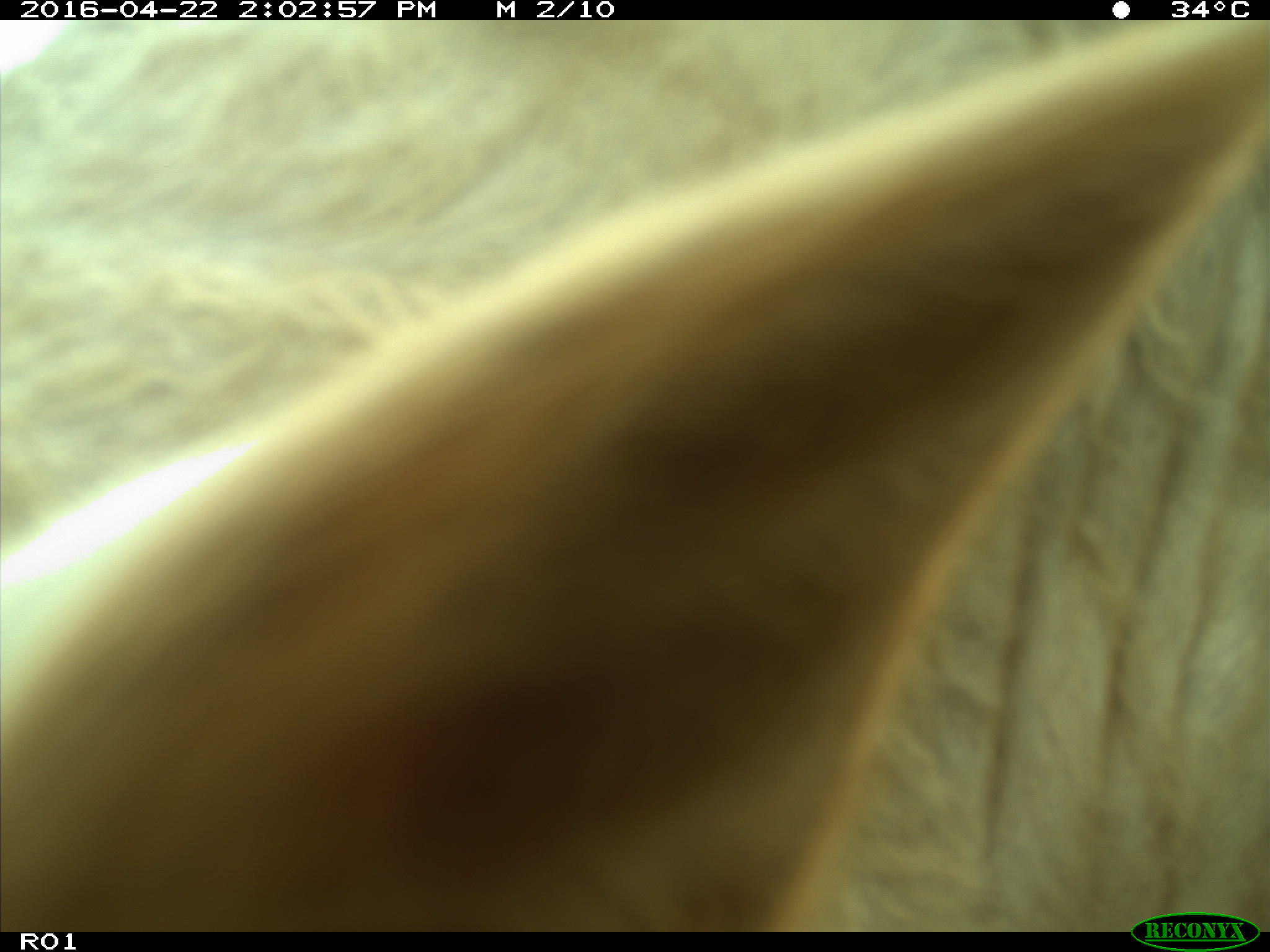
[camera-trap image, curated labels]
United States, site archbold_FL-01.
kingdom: Animalia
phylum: Chordata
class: Mammalia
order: Artiodactyla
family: Bovidae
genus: Bos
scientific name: Bos taurus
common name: domestic cow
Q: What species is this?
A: Bos taurus (domestic cow).